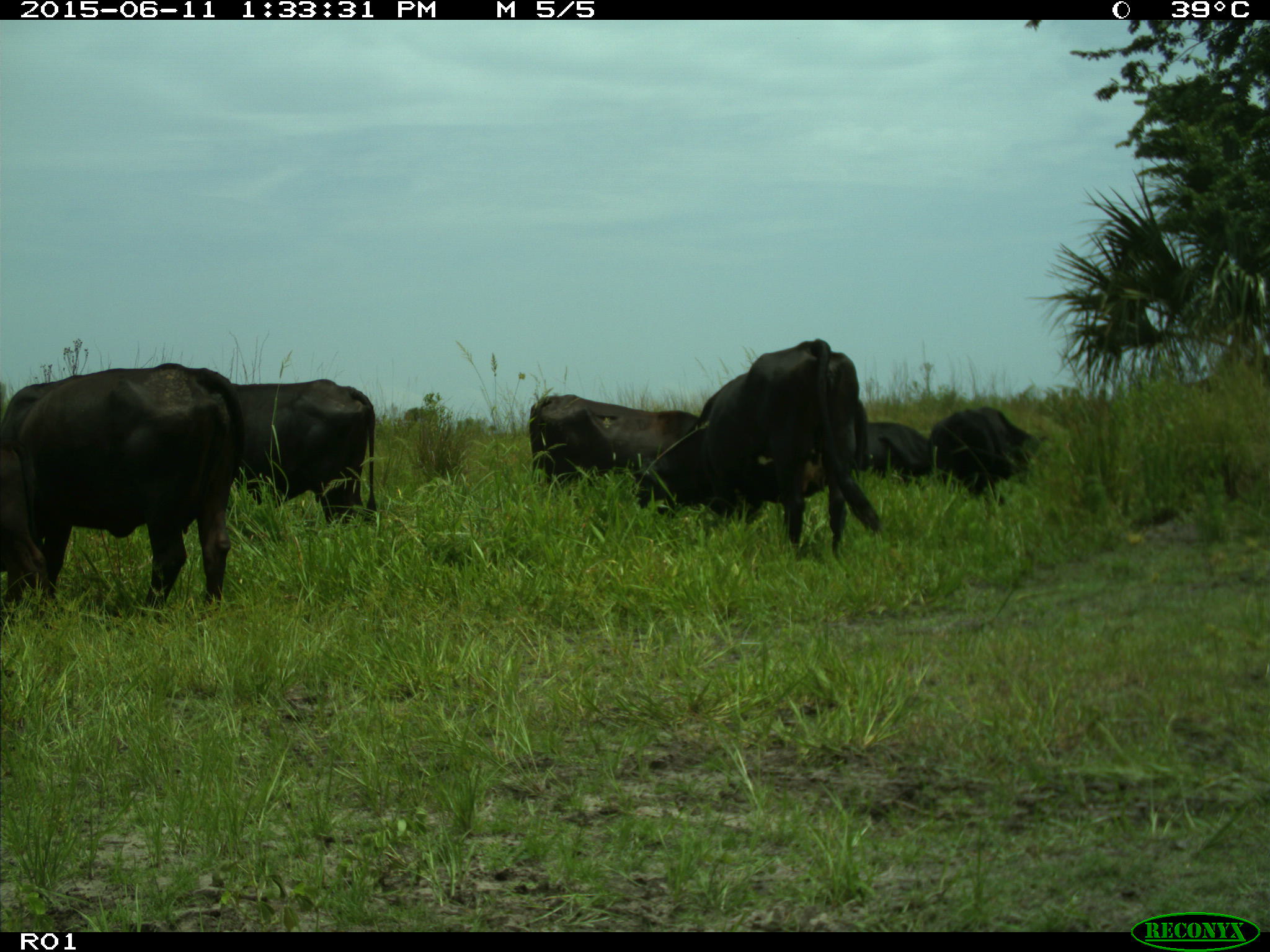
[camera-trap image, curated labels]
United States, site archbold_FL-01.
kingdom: Animalia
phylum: Chordata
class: Mammalia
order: Artiodactyla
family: Bovidae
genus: Bos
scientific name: Bos taurus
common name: domestic cow